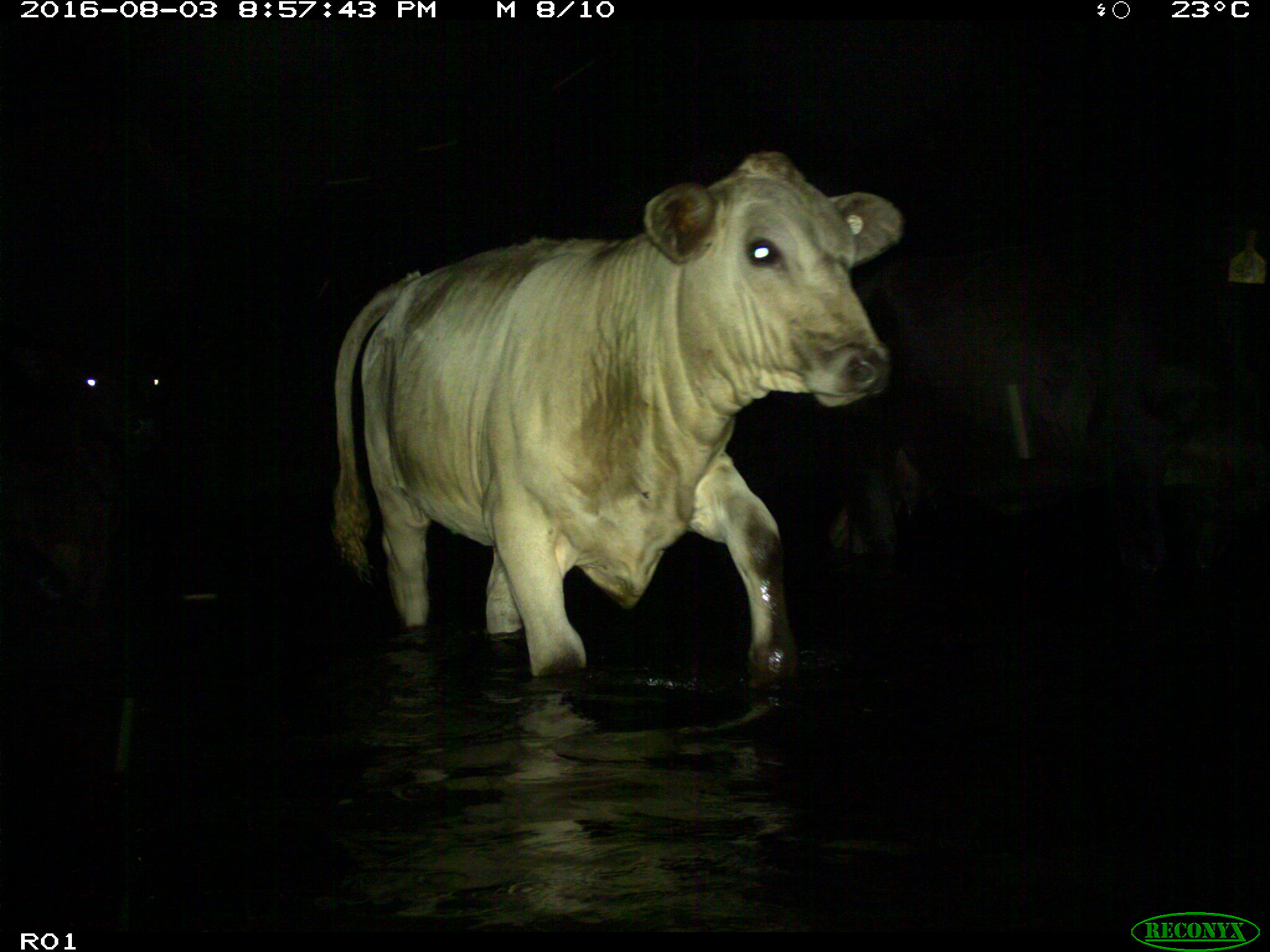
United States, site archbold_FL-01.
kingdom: Animalia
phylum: Chordata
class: Mammalia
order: Artiodactyla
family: Bovidae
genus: Bos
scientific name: Bos taurus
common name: domestic cow